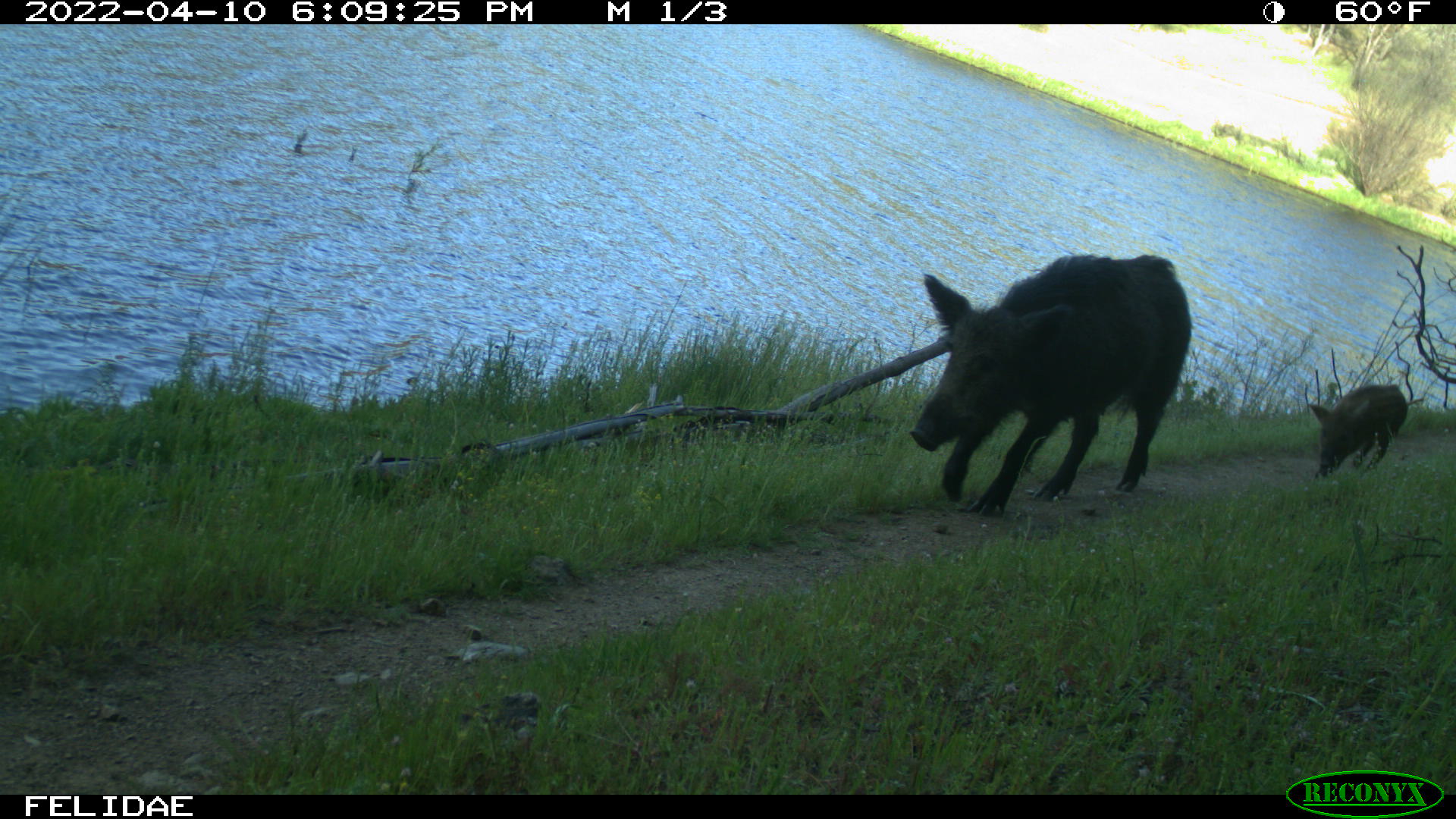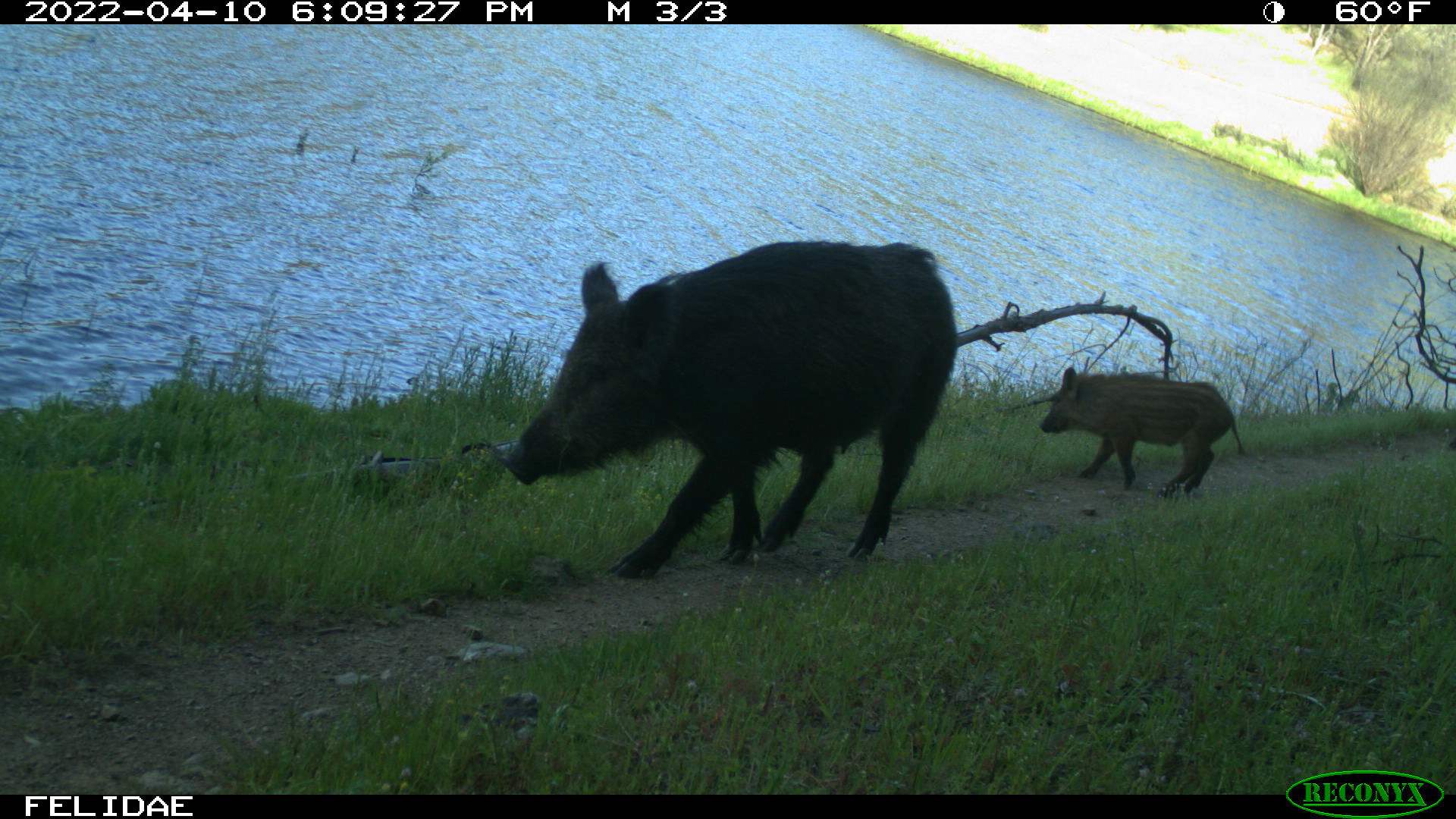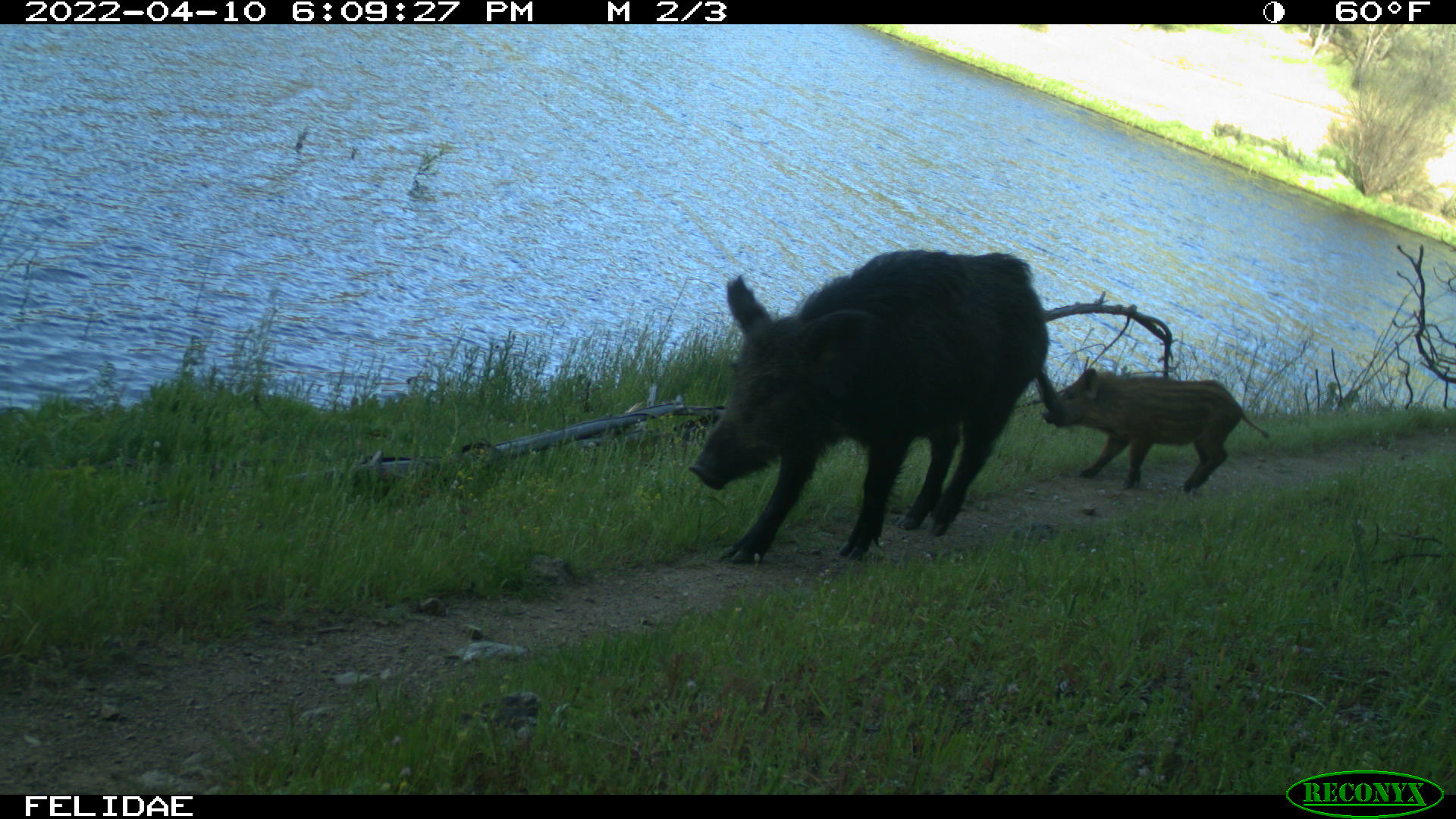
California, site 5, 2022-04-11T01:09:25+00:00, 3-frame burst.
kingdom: Animalia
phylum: Chordata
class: Mammalia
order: Artiodactyla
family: Suidae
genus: Sus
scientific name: Sus scrofa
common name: wild boar